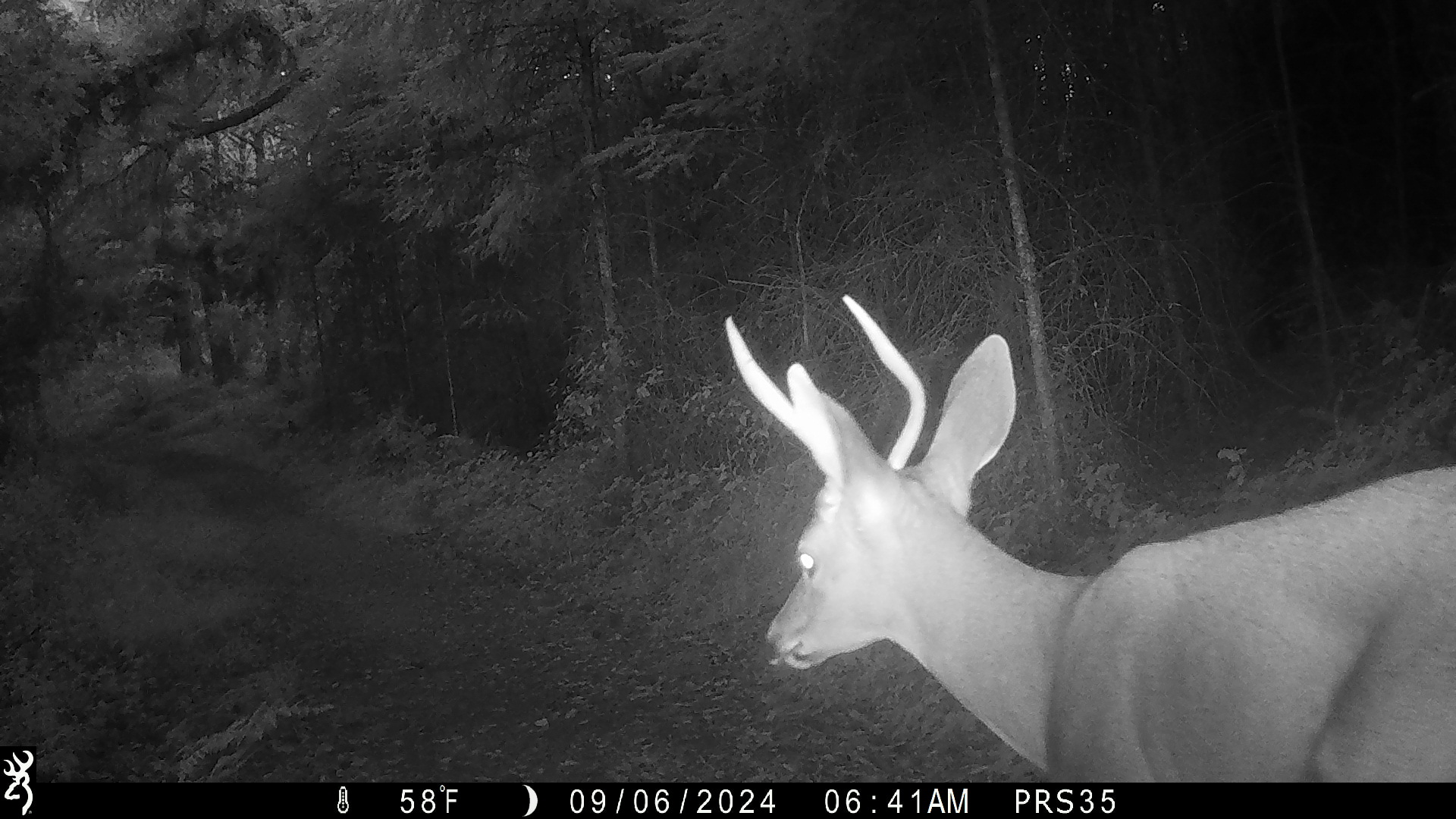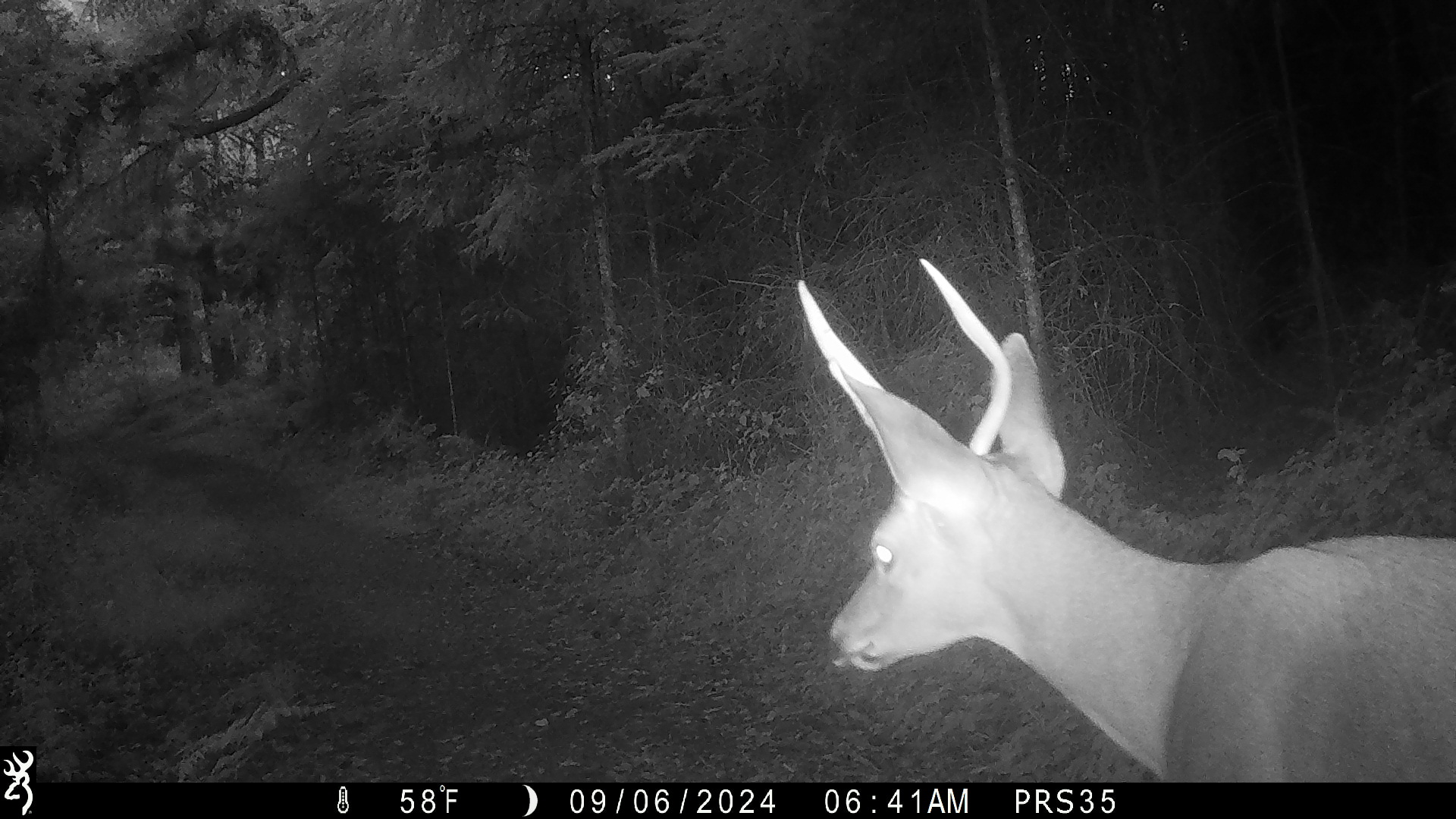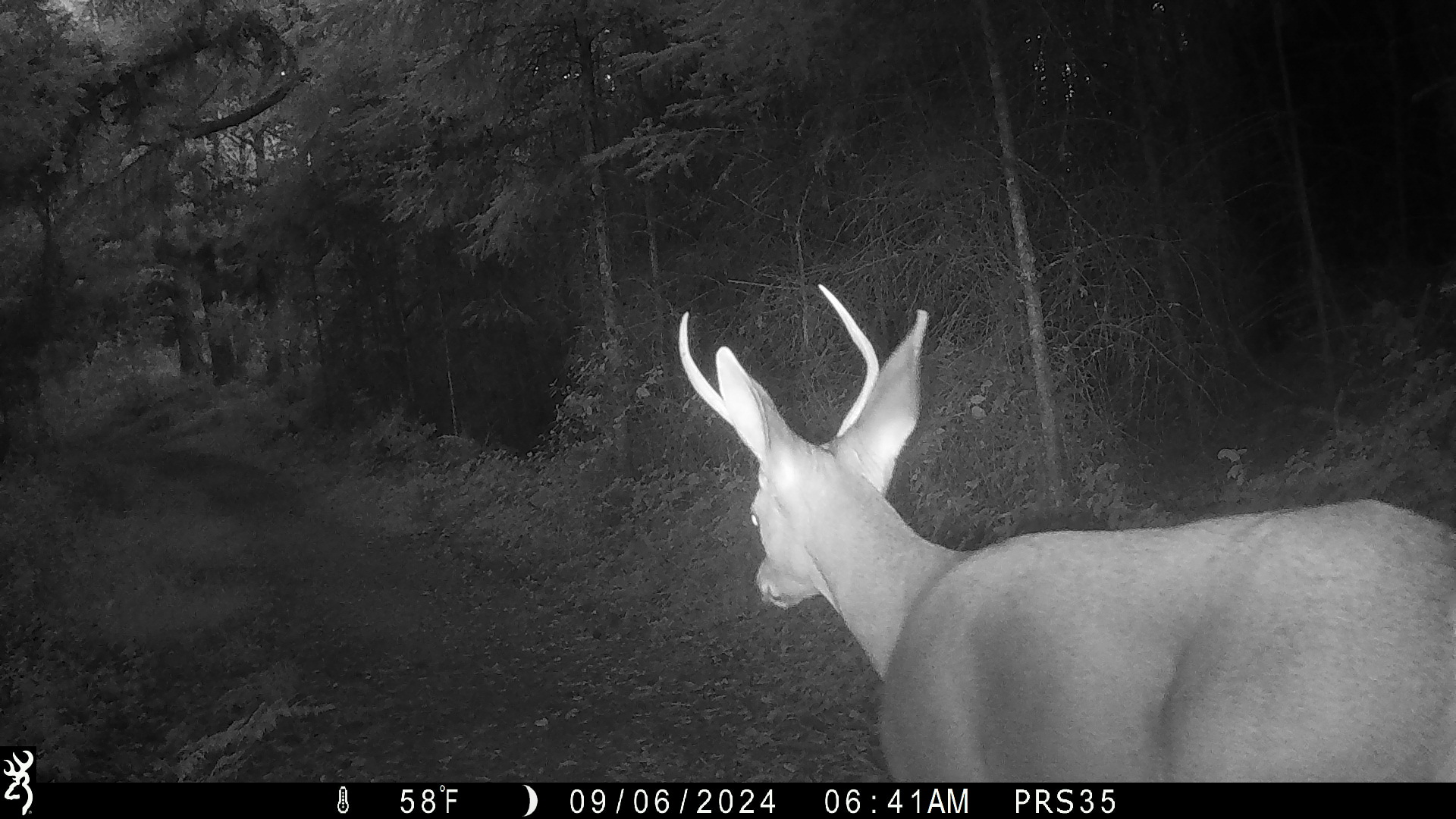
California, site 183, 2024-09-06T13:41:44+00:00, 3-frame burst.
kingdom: Animalia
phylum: Chordata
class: Mammalia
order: Artiodactyla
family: Cervidae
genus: Odocoileus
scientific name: Odocoileus hemionus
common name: mule deer